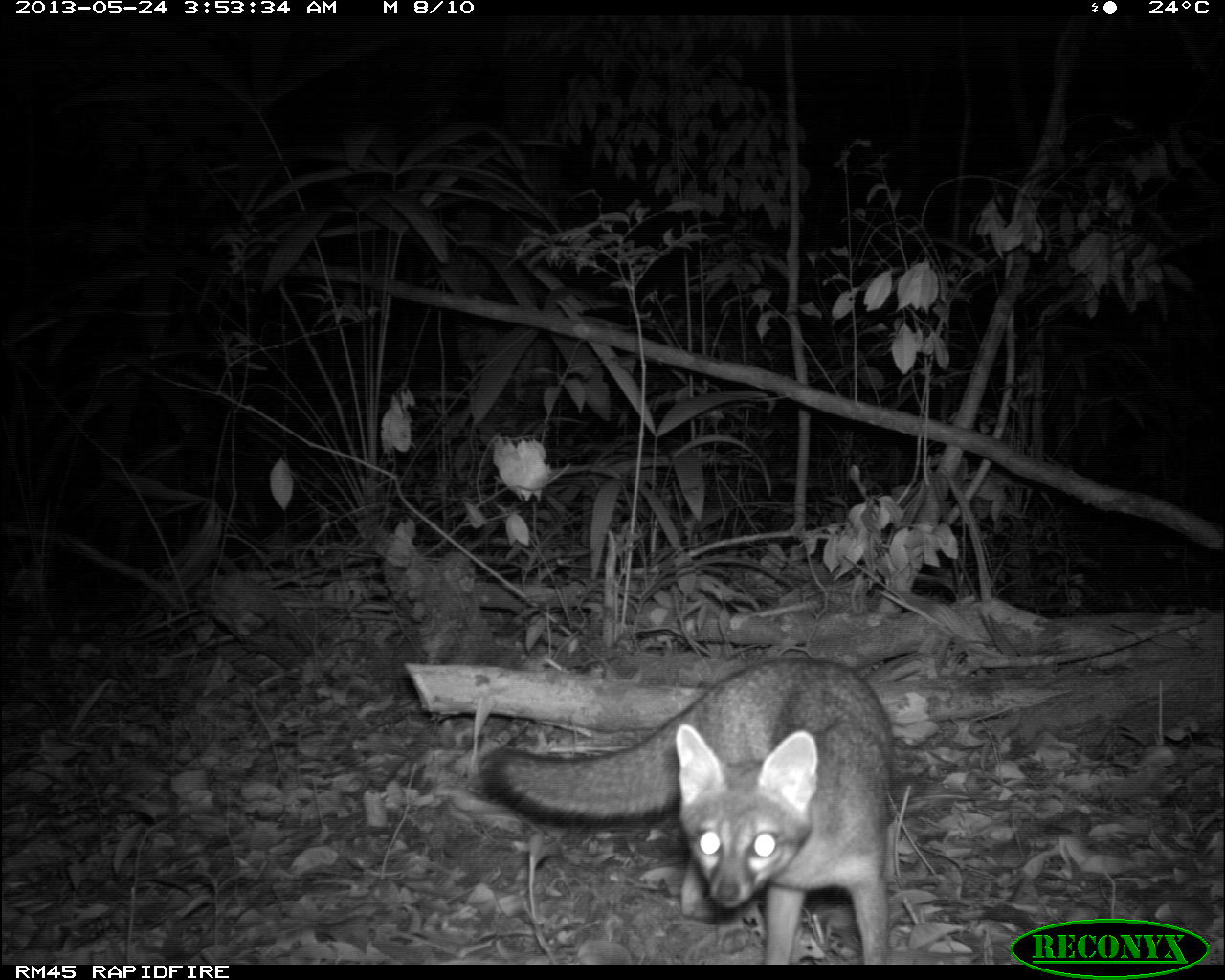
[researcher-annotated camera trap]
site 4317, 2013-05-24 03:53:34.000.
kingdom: Animalia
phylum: Chordata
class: Mammalia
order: Carnivora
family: Canidae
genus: Urocyon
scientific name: Urocyon cinereoargenteus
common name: gray fox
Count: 1.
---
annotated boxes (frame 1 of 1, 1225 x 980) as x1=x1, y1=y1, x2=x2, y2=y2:
urocyon cinereoargenteus: x1=478, y1=655, x2=899, y2=964